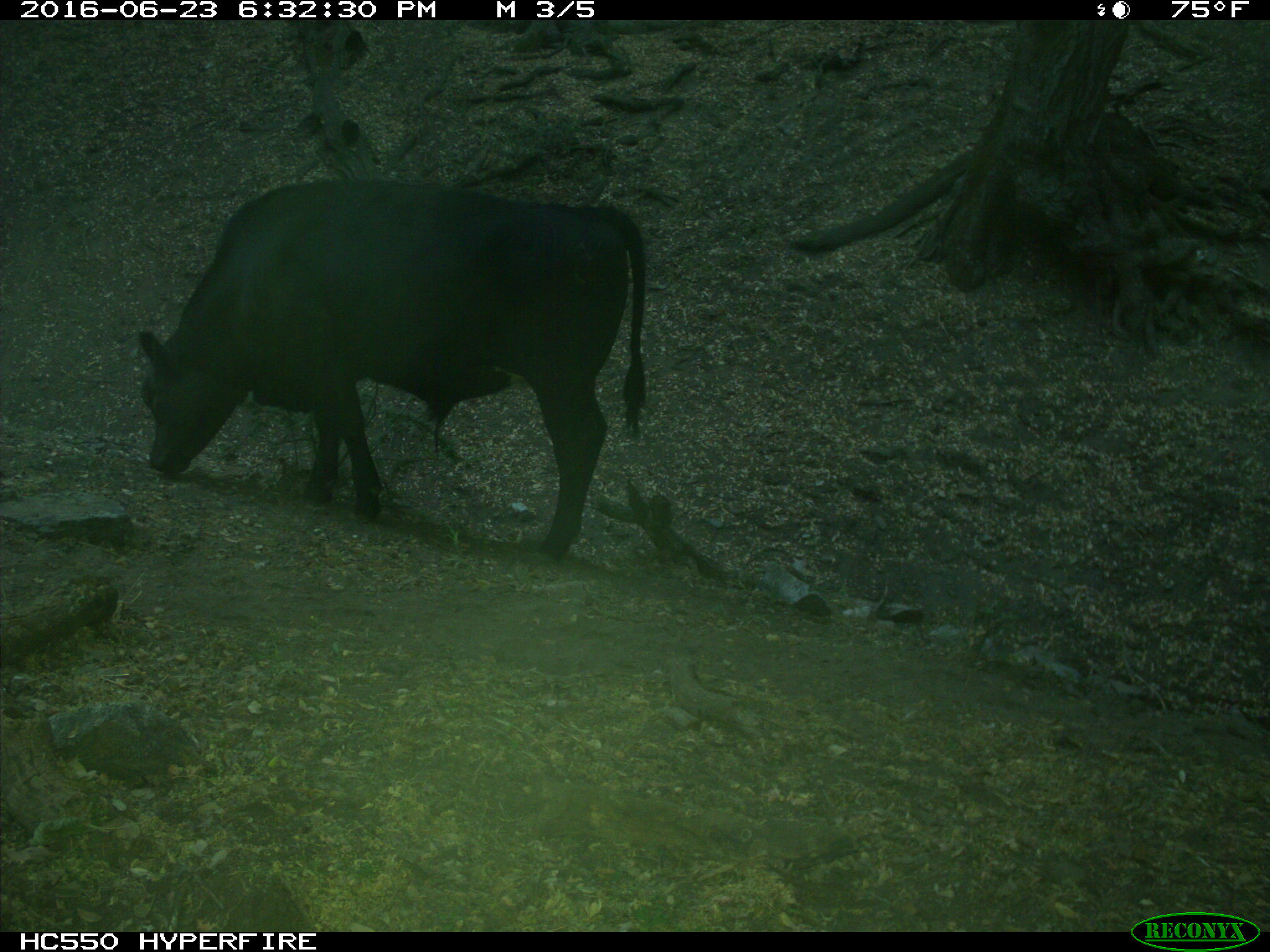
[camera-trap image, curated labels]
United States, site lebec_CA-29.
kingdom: Animalia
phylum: Chordata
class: Mammalia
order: Artiodactyla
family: Bovidae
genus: Bos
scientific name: Bos taurus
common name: domestic cow